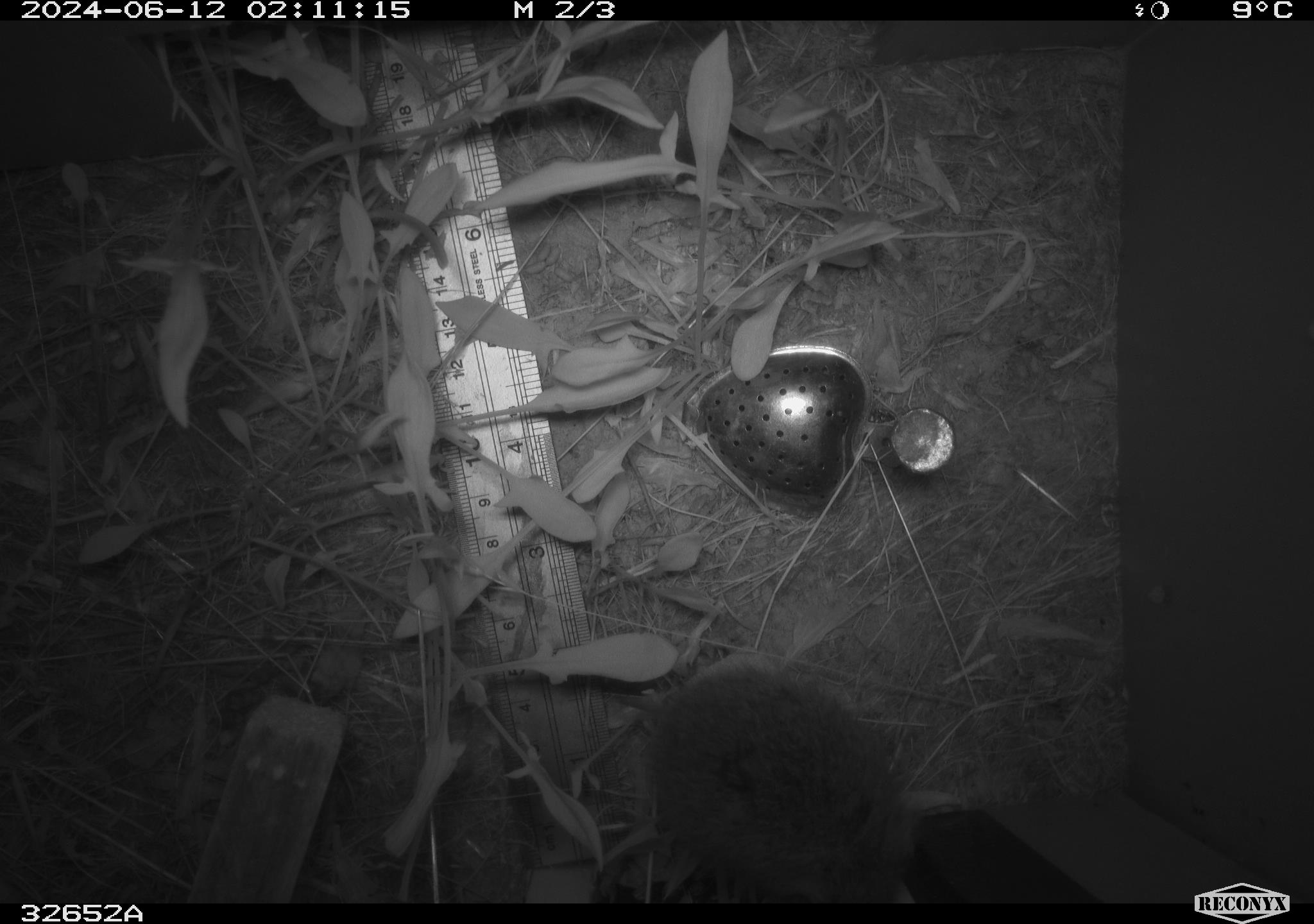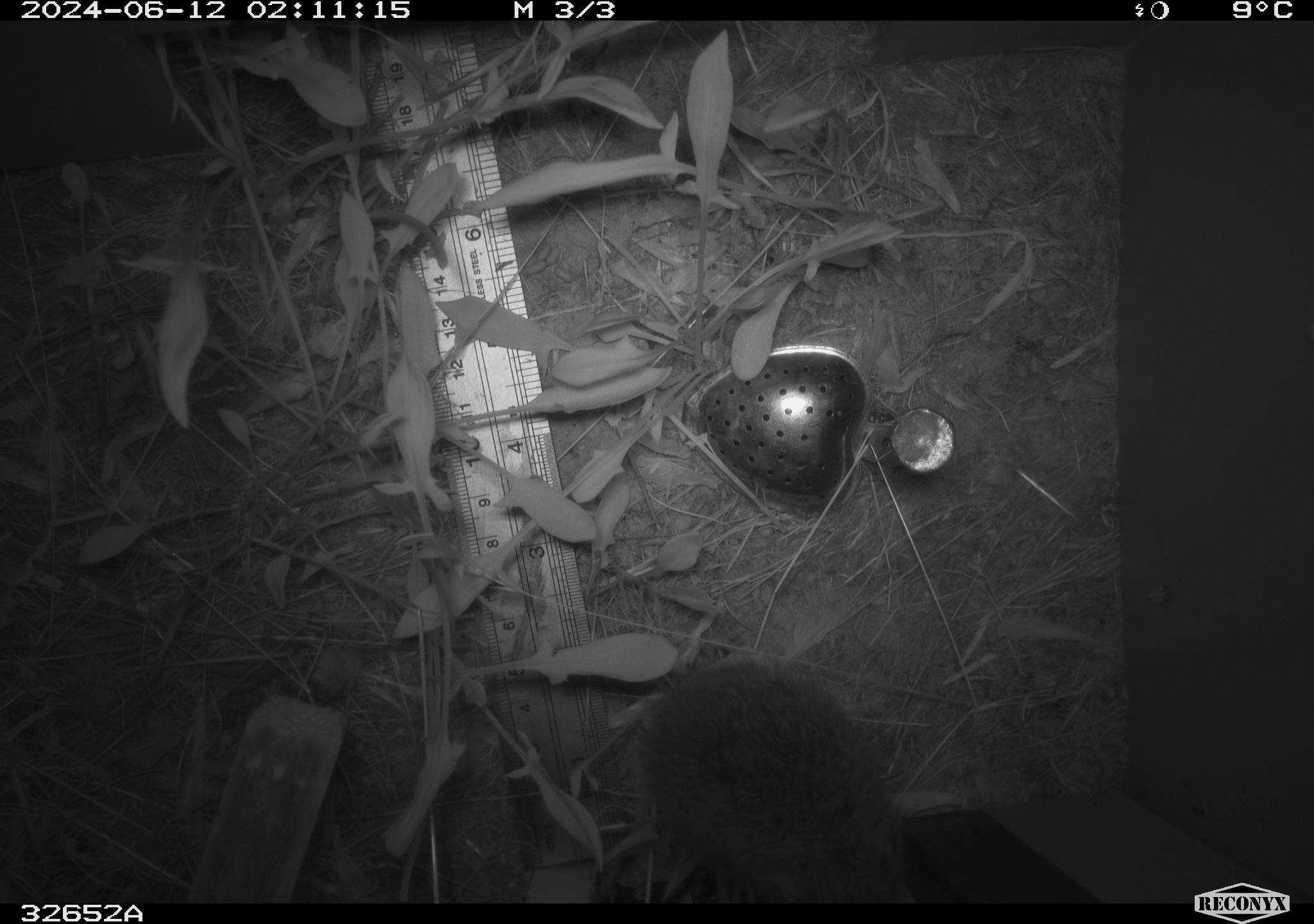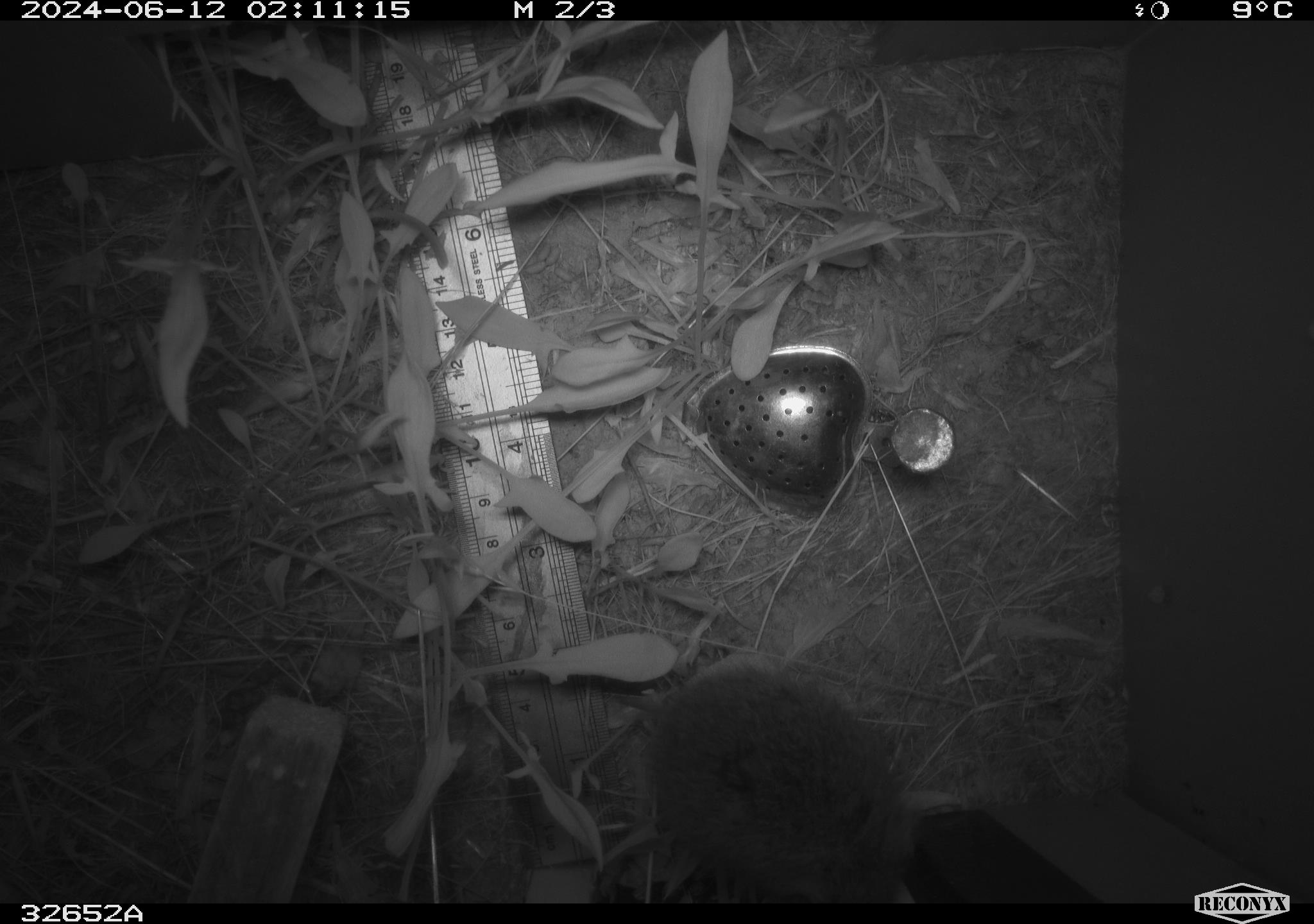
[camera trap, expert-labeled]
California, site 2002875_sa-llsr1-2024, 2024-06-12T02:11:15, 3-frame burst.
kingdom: Animalia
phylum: Chordata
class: Mammalia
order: Rodentia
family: Cricetidae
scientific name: Arvicolinae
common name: voles, lemmings, and muskrats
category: arvicolinae subfamily